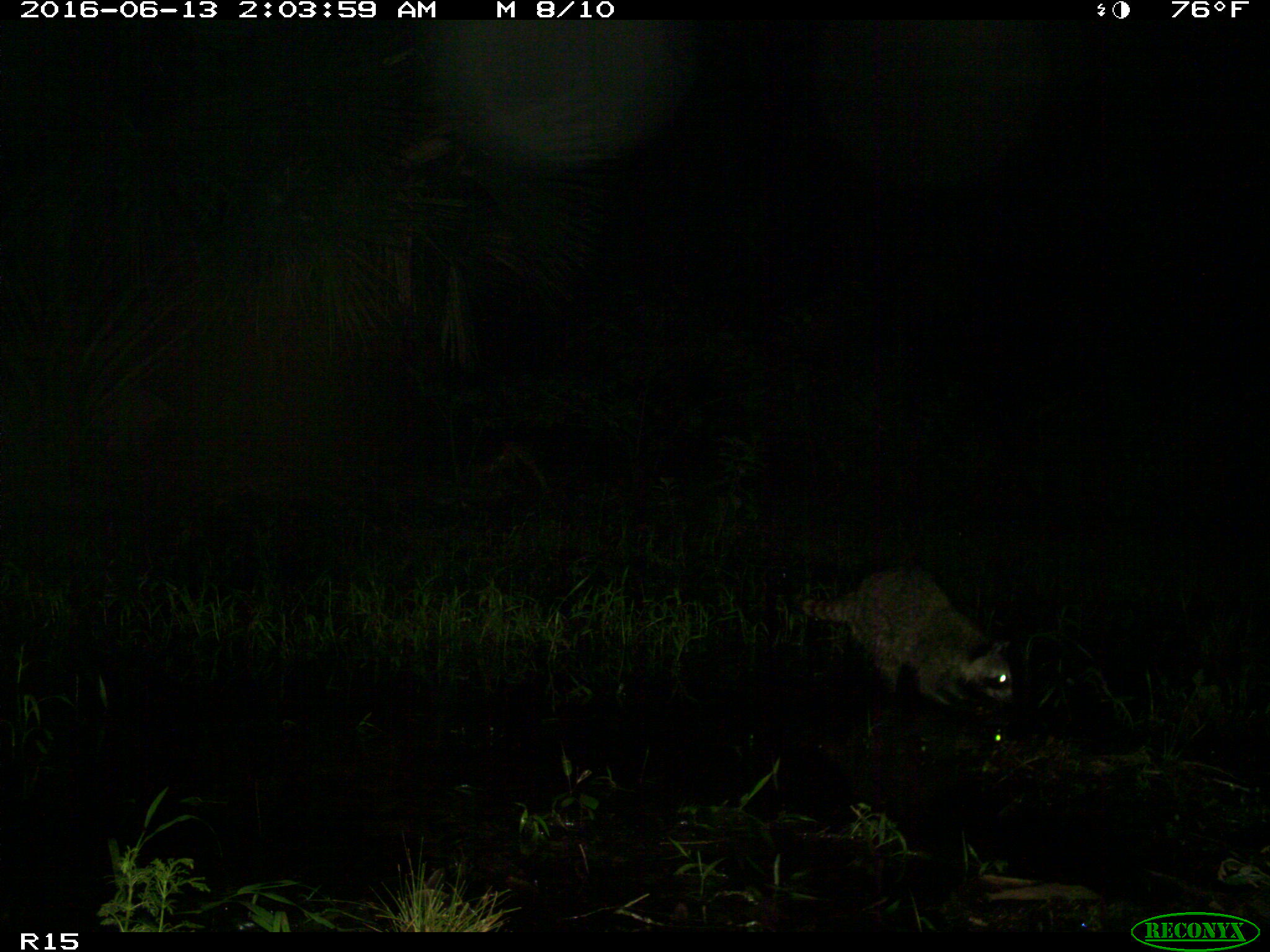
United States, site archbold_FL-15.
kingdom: Animalia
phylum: Chordata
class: Mammalia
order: Carnivora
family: Procyonidae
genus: Procyon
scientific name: Procyon lotor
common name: common raccoon